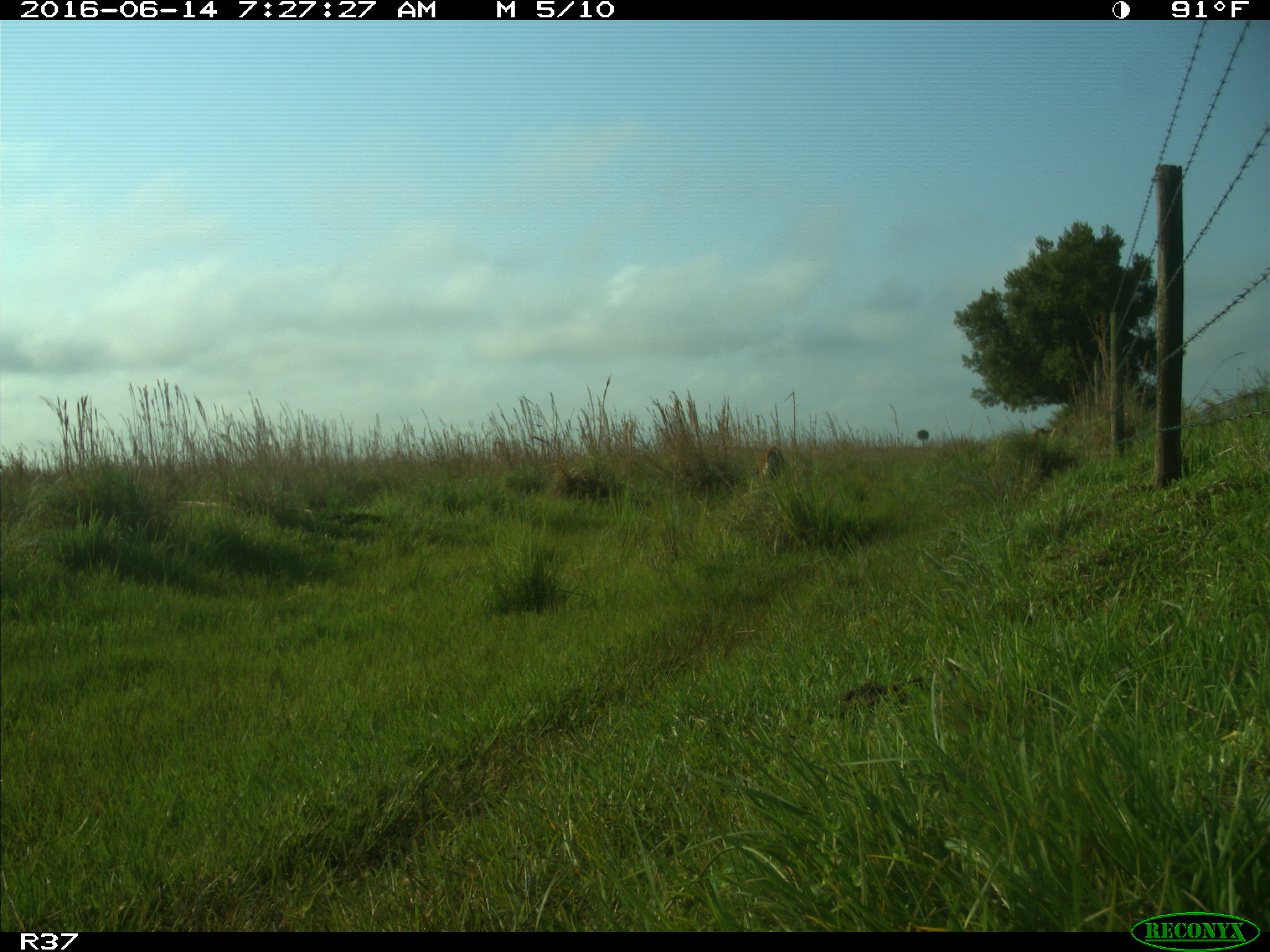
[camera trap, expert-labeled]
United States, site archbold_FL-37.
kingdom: Animalia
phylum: Chordata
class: Mammalia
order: Artiodactyla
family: Bovidae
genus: Bos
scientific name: Bos taurus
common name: domestic cow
Bos taurus (domestic cow).